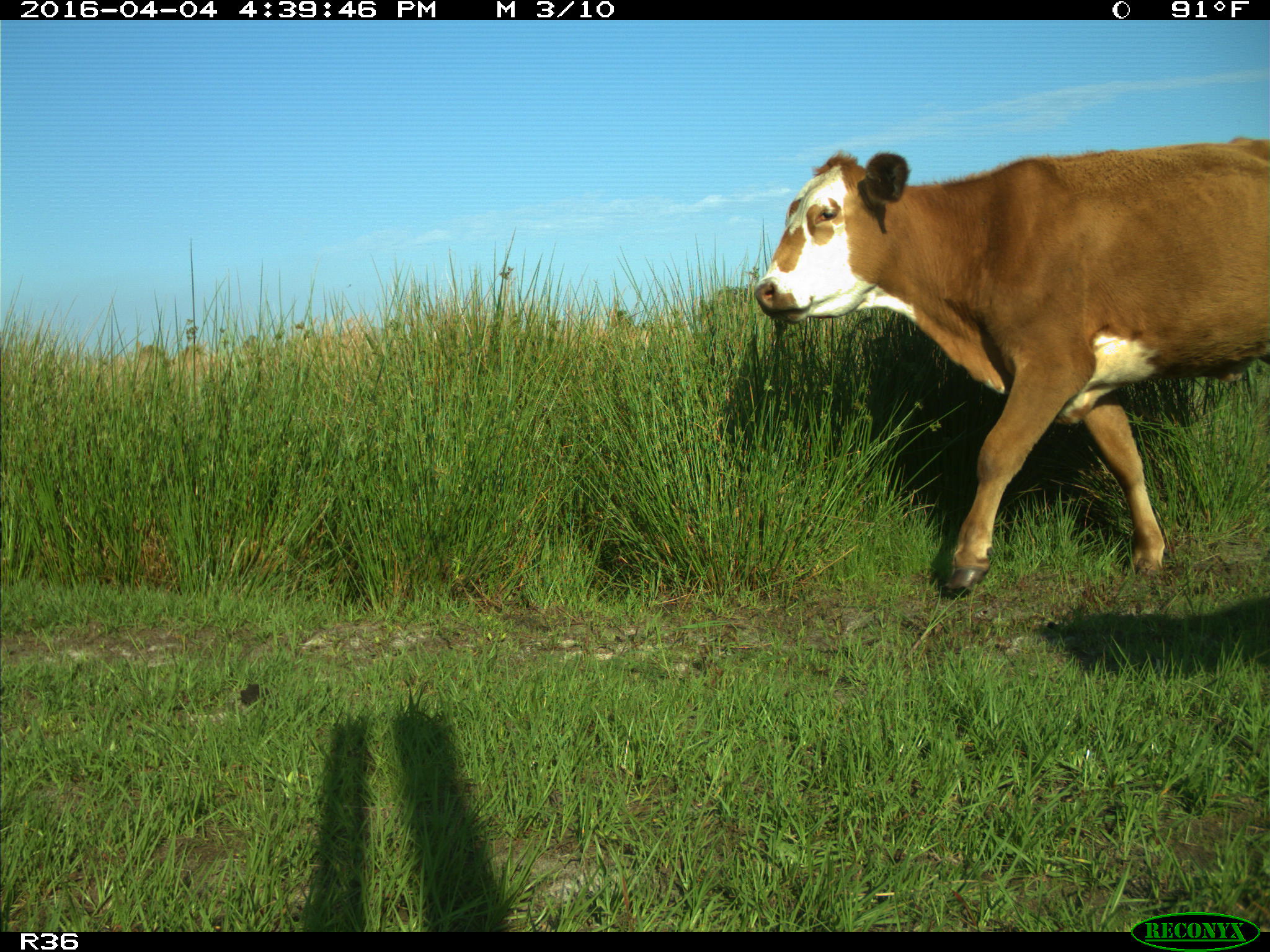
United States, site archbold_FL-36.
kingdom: Animalia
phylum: Chordata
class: Mammalia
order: Artiodactyla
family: Bovidae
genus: Bos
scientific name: Bos taurus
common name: domestic cow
Bos taurus (domestic cow).